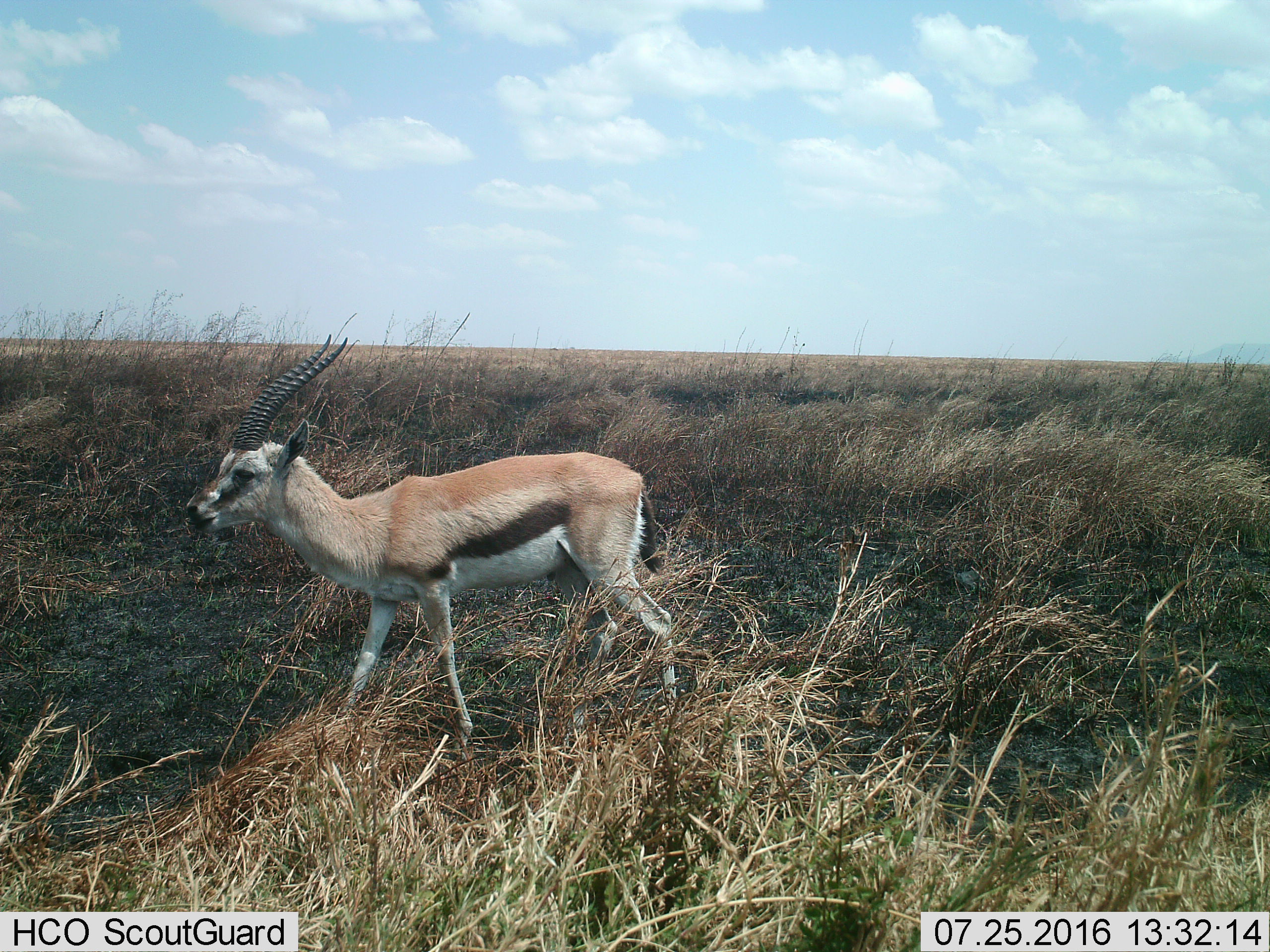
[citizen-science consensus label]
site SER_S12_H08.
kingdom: Animalia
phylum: Chordata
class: Mammalia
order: Artiodactyla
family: Bovidae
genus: Eudorcas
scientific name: Eudorcas thomsonii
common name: thomson's gazelle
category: gazellethomsons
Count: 1.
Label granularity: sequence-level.